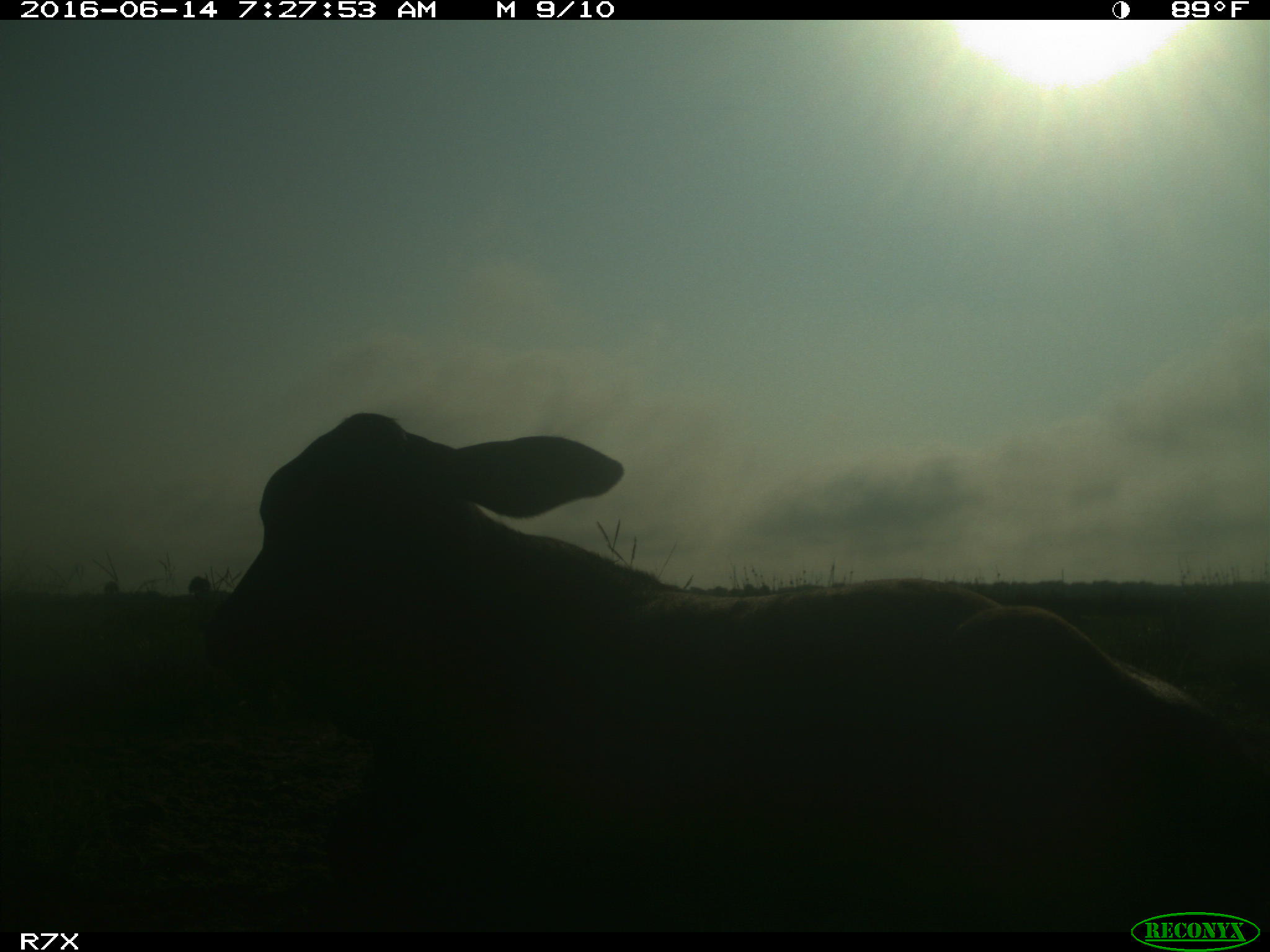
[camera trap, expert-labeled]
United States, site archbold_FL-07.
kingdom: Animalia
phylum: Chordata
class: Mammalia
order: Artiodactyla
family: Bovidae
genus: Bos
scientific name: Bos taurus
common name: domestic cow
Bos taurus (domestic cow).